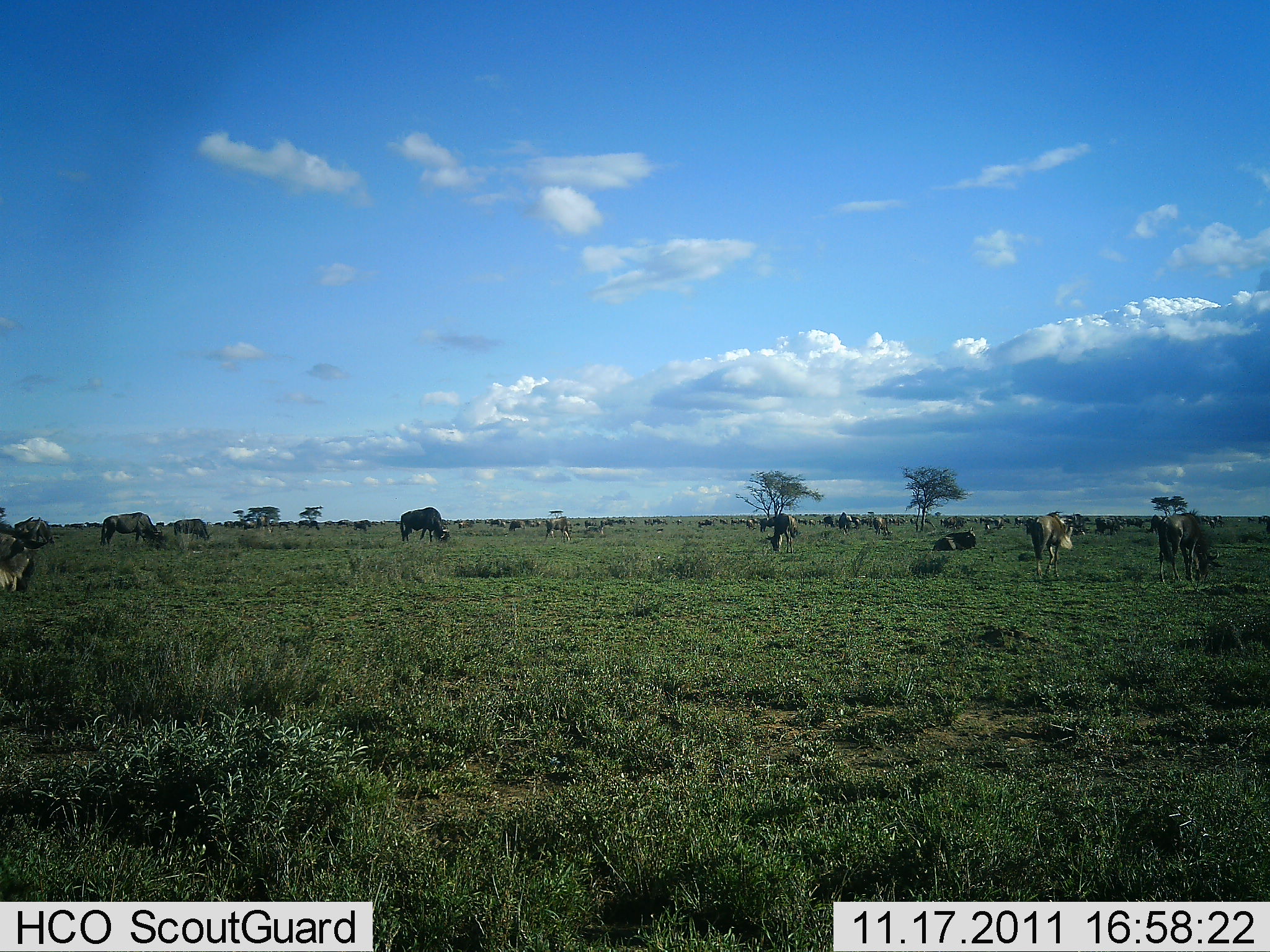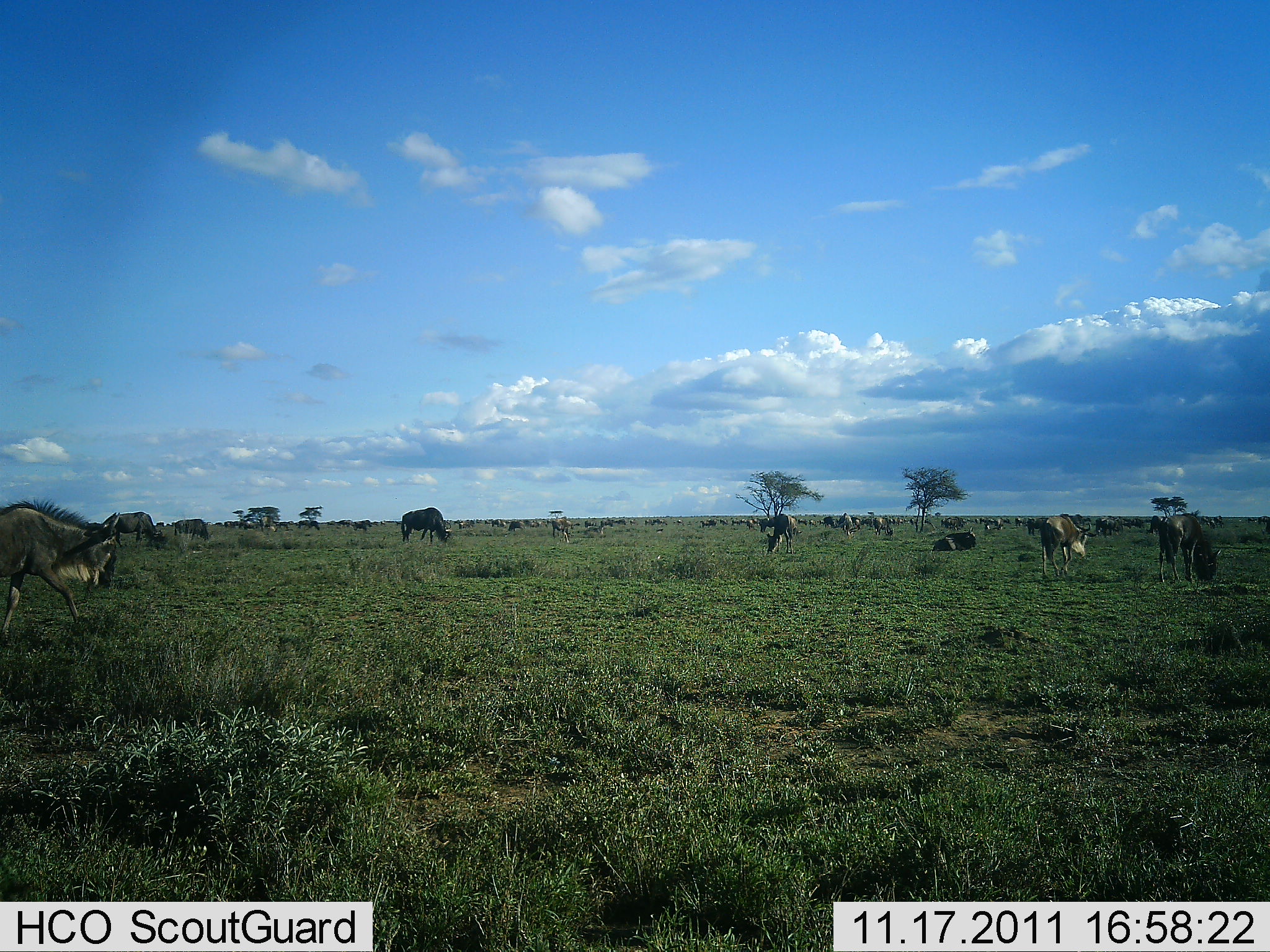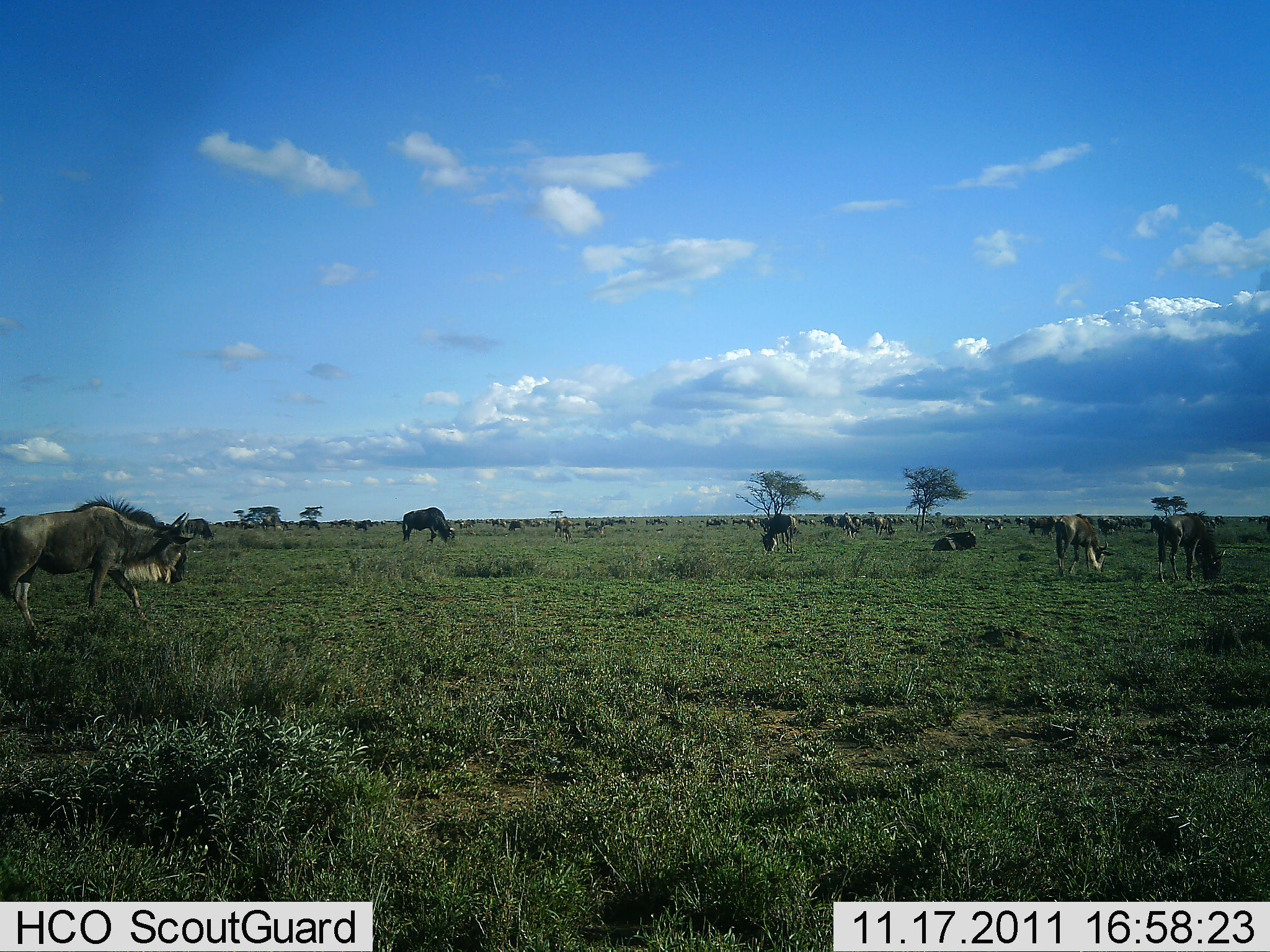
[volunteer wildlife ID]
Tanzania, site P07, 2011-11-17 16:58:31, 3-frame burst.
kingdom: Animalia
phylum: Chordata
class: Mammalia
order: Artiodactyla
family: Bovidae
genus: Connochaetes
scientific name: Connochaetes taurinus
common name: blue wildebeest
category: wildebeest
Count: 11-50.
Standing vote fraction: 54%.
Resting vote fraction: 23%.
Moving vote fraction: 54%.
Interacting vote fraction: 0%.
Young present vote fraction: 8%.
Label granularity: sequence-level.